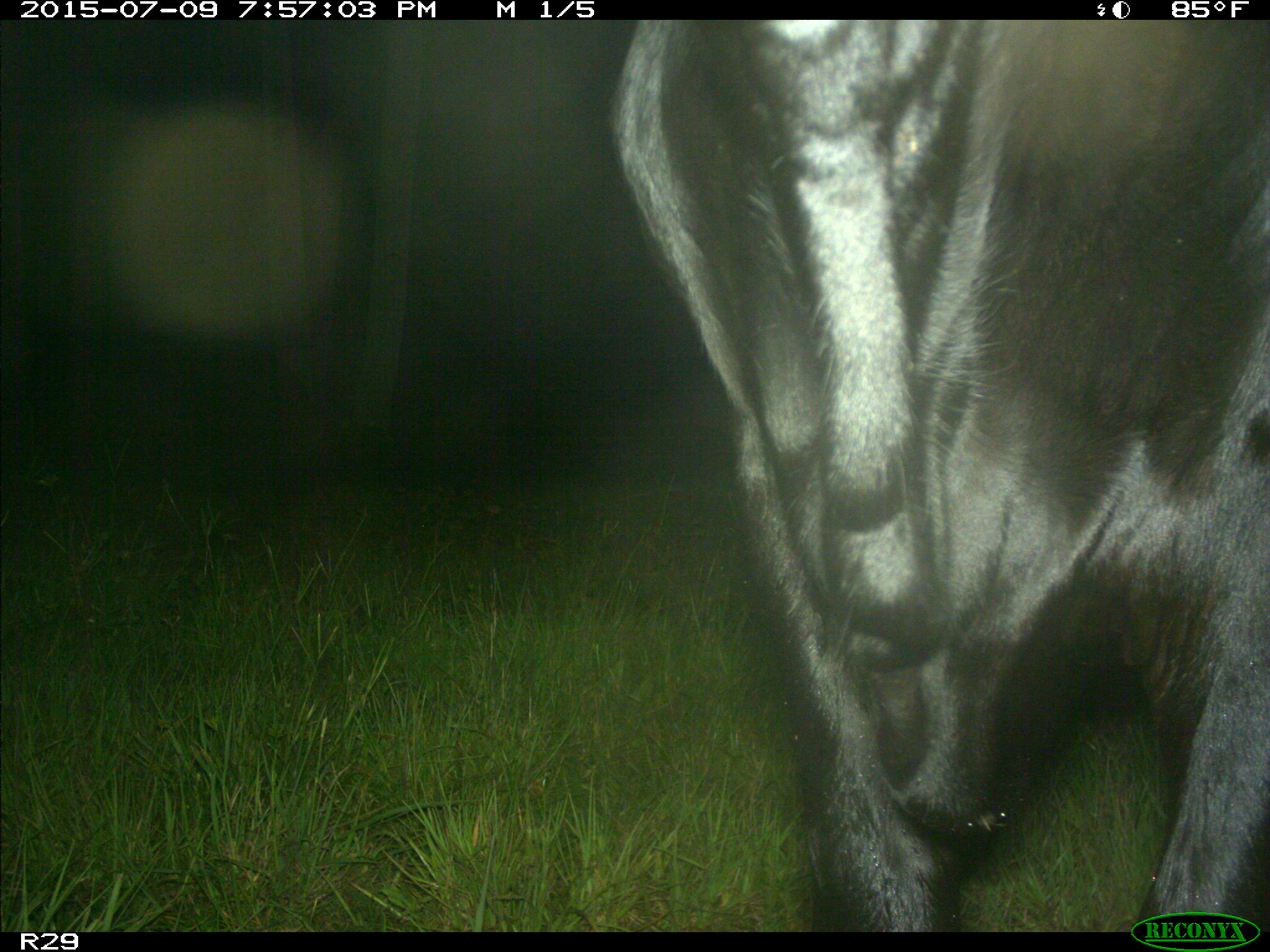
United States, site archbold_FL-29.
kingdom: Animalia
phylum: Chordata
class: Mammalia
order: Artiodactyla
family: Bovidae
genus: Bos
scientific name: Bos taurus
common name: domestic cow